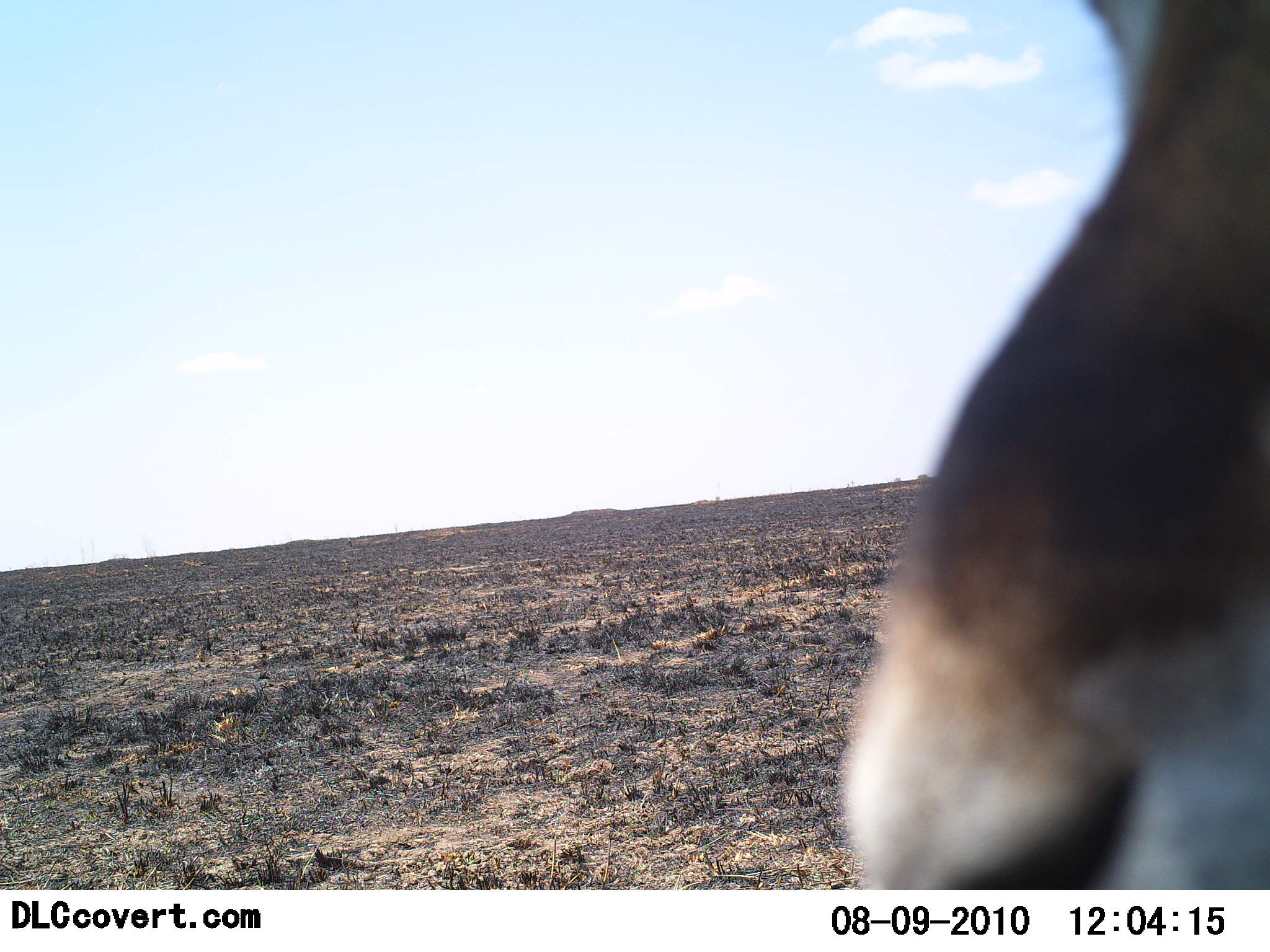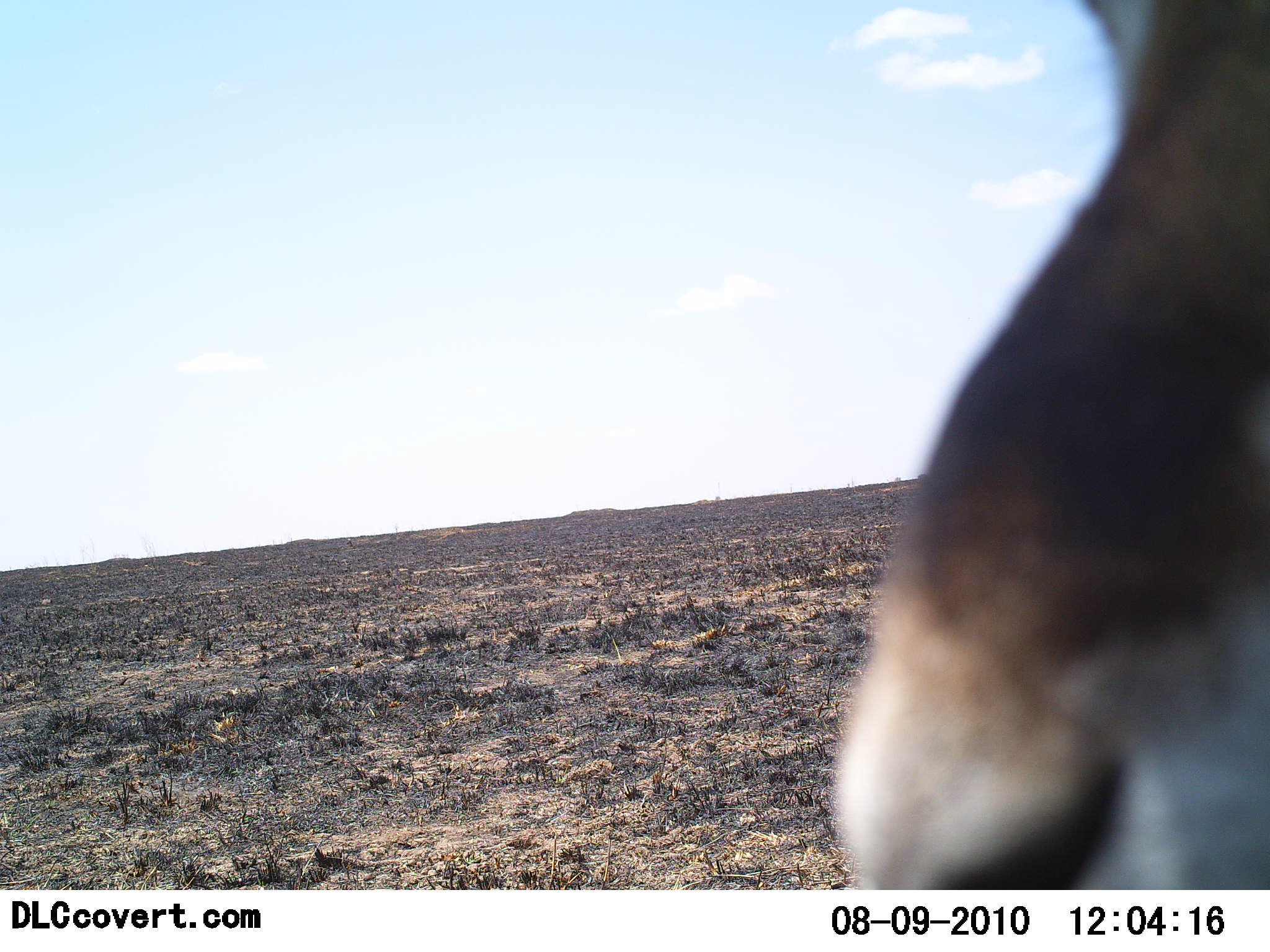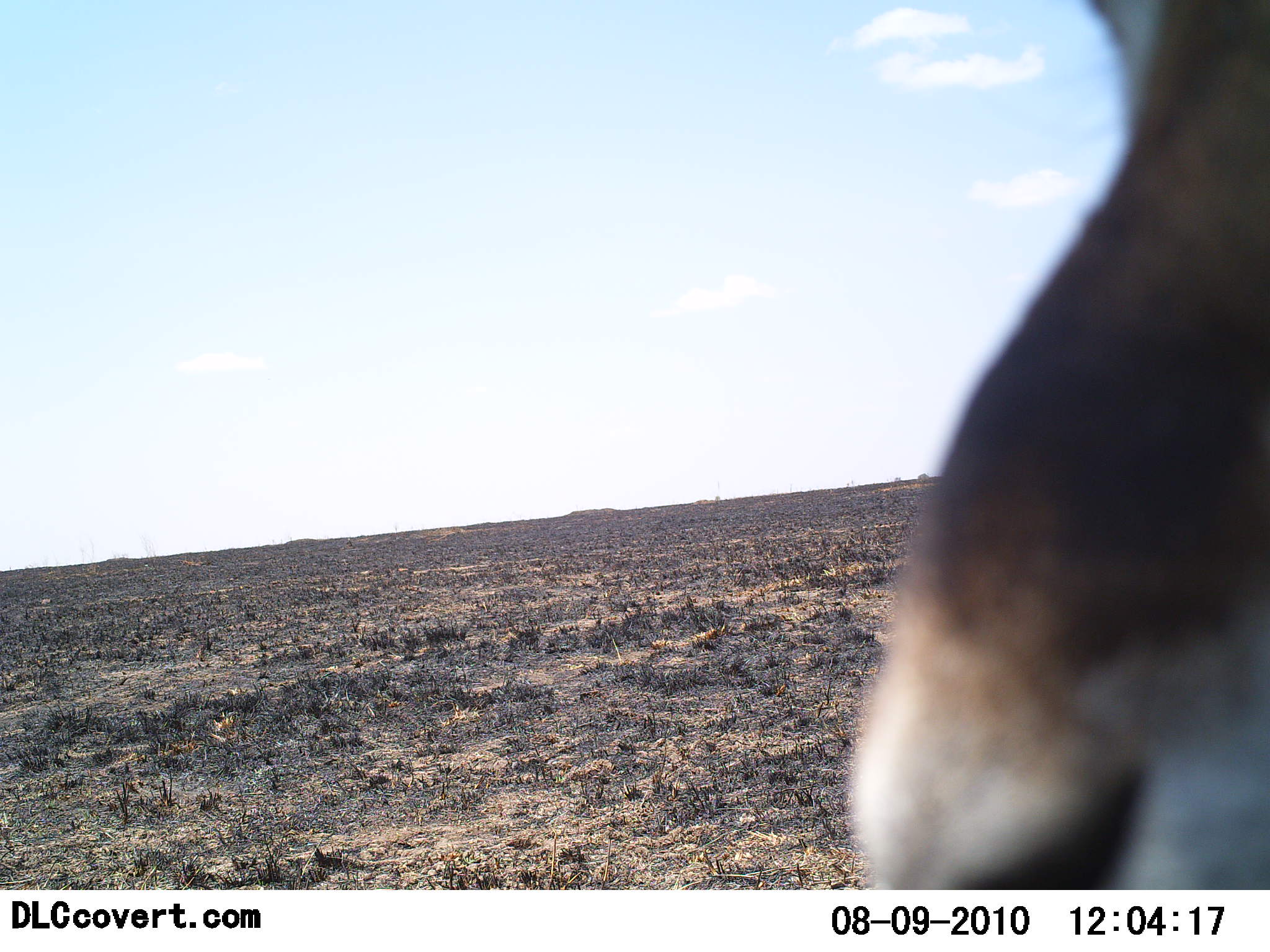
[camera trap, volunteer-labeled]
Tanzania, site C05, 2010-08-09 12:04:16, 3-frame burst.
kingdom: Animalia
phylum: Chordata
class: Mammalia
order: Artiodactyla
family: Bovidae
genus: Eudorcas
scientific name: Eudorcas thomsonii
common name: thomson's gazelle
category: gazellethomsons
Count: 1.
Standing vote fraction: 100%.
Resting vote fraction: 0%.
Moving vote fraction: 0%.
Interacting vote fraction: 0%.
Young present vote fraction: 0%.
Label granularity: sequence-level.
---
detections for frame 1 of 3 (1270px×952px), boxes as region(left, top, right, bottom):
animal: region(840, 7, 1270, 891)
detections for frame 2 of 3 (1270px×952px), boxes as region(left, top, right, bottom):
animal: region(840, 2, 1270, 889)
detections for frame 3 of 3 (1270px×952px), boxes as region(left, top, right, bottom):
animal: region(843, 1, 1270, 891)